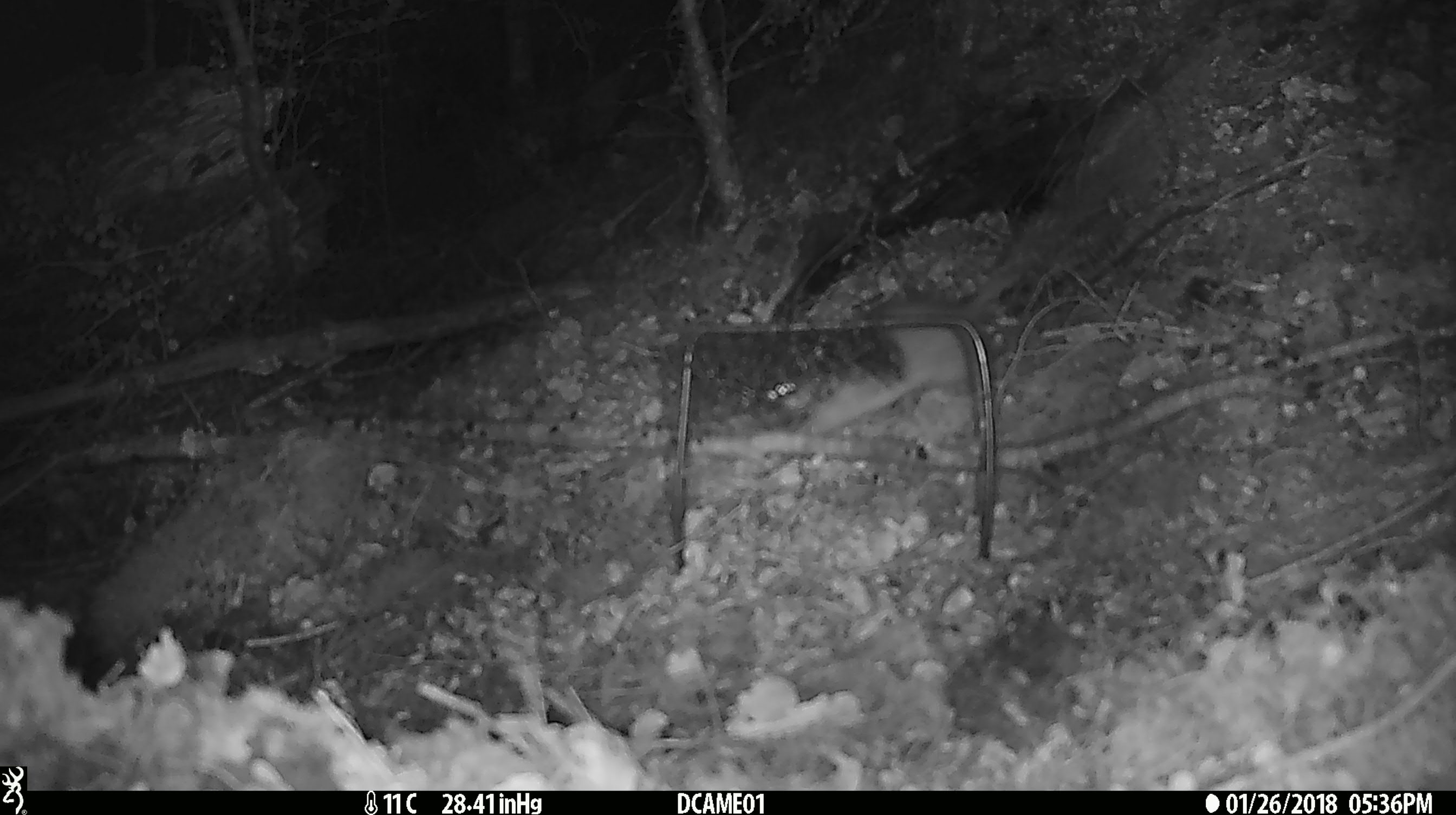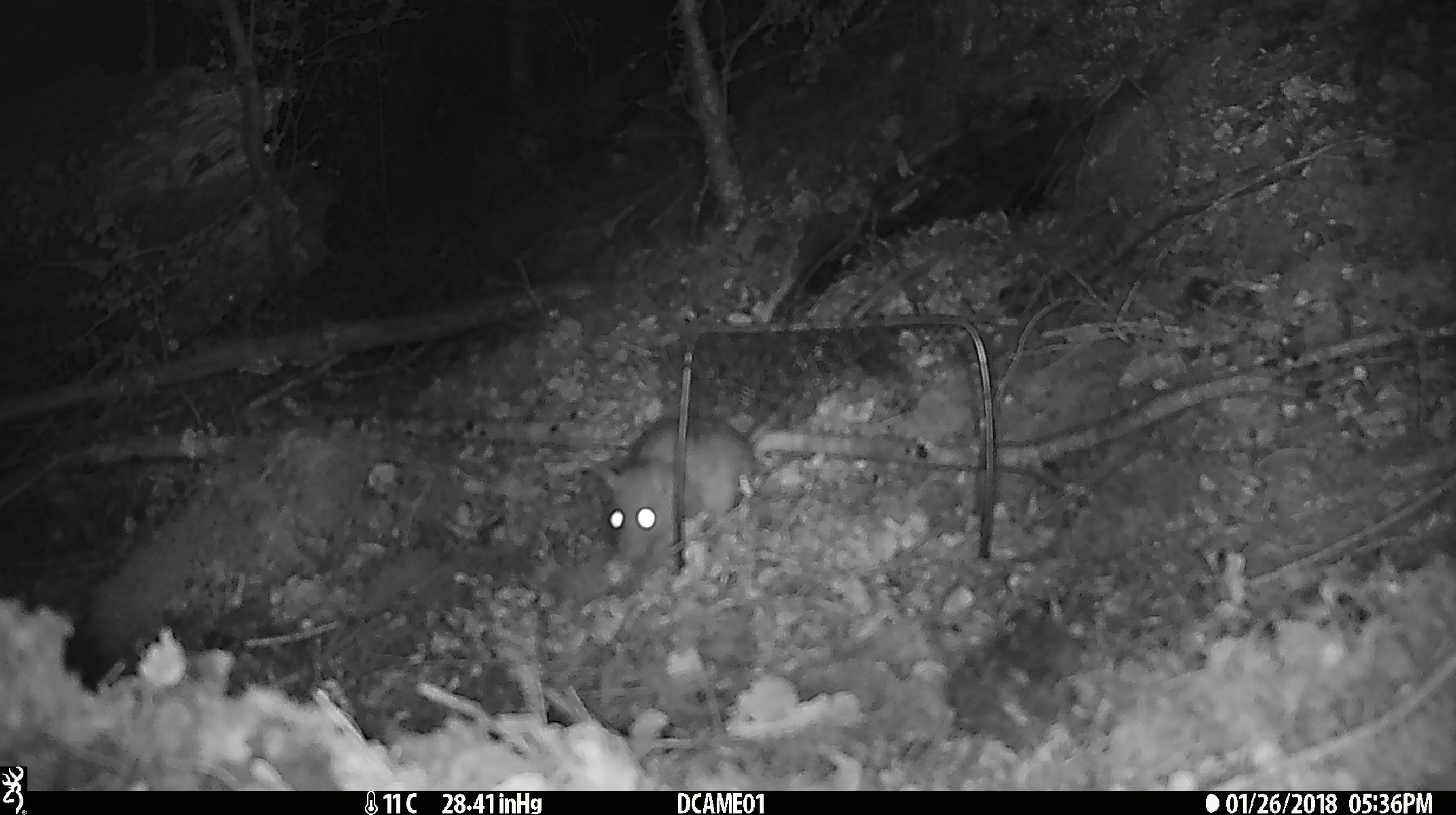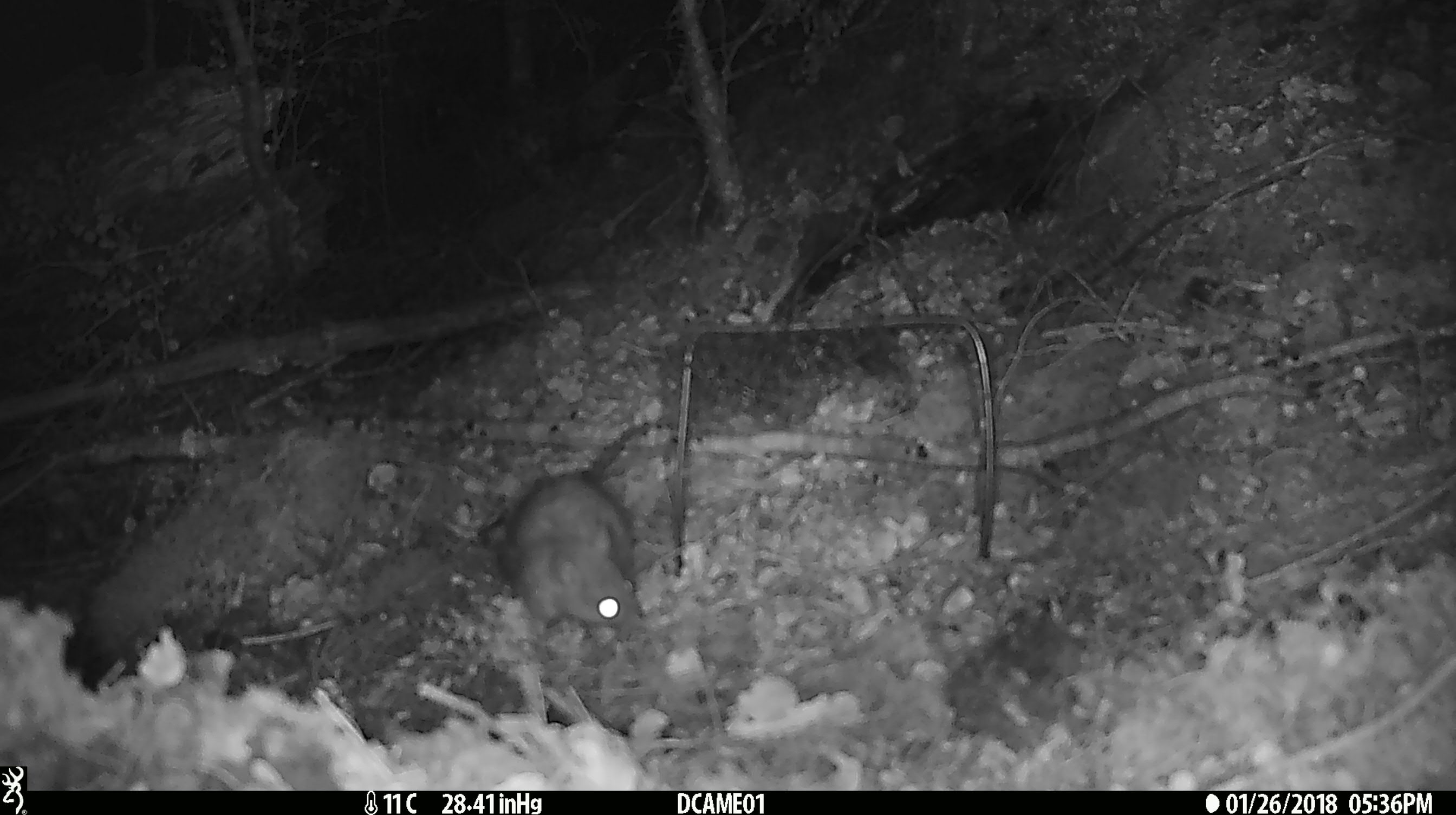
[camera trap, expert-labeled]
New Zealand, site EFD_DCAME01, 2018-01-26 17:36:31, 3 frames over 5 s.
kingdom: Animalia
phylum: Chordata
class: Mammalia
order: Rodentia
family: Muridae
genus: Rattus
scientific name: Rattus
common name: rat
Rat (Rattus).